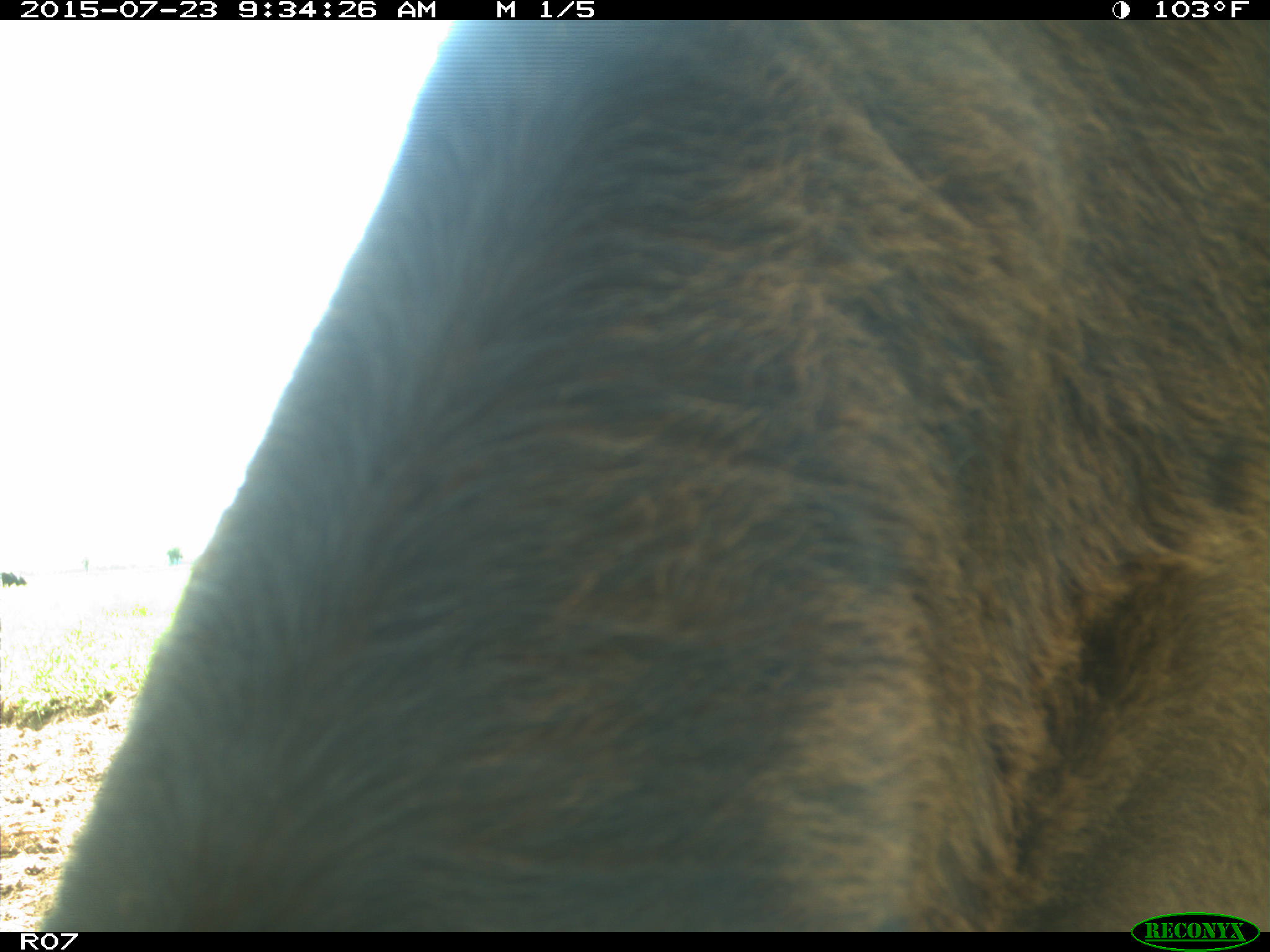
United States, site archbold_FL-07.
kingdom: Animalia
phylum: Chordata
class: Mammalia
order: Artiodactyla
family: Bovidae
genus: Bos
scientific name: Bos taurus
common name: domestic cow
Bos taurus (domestic cow).